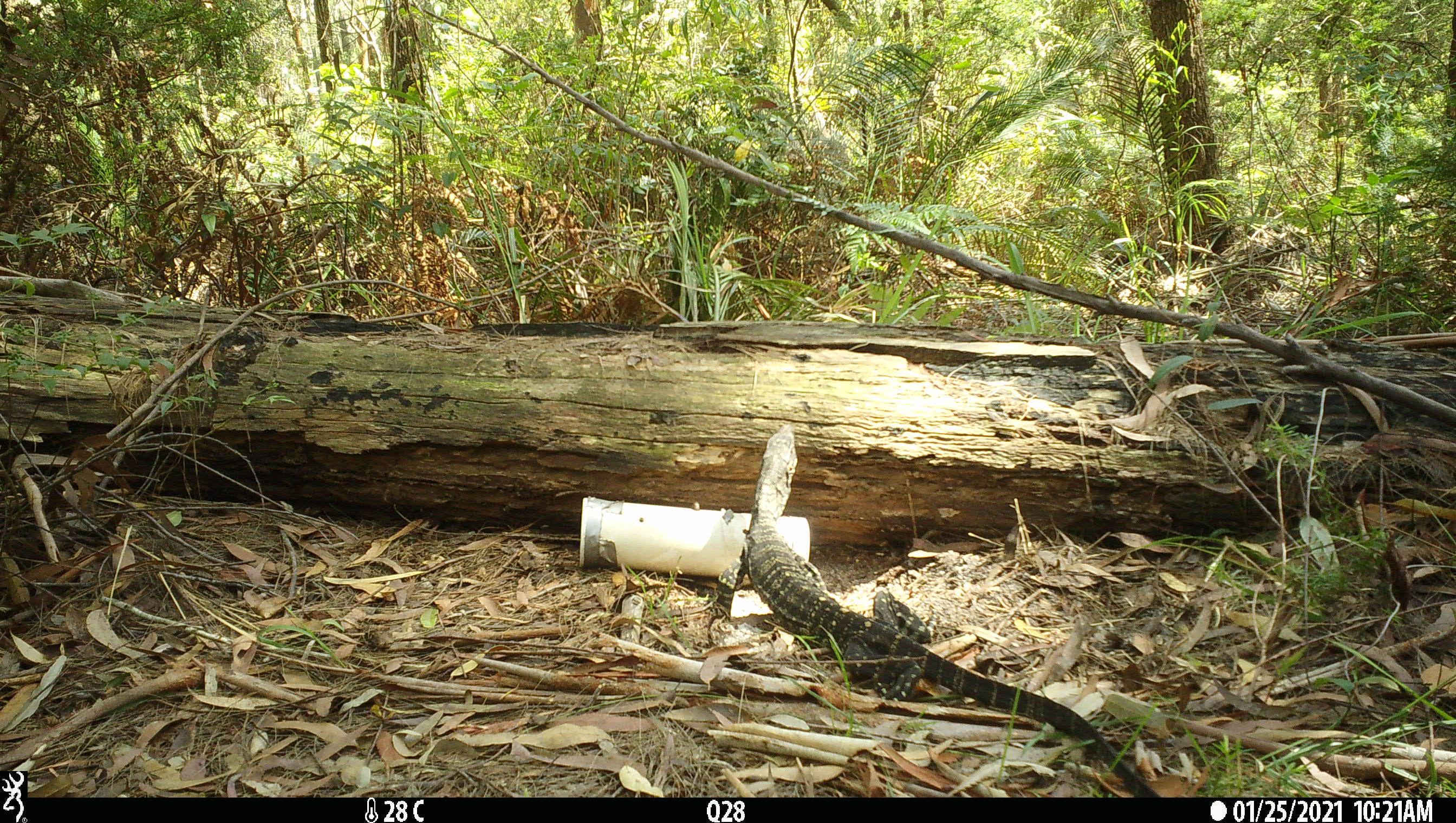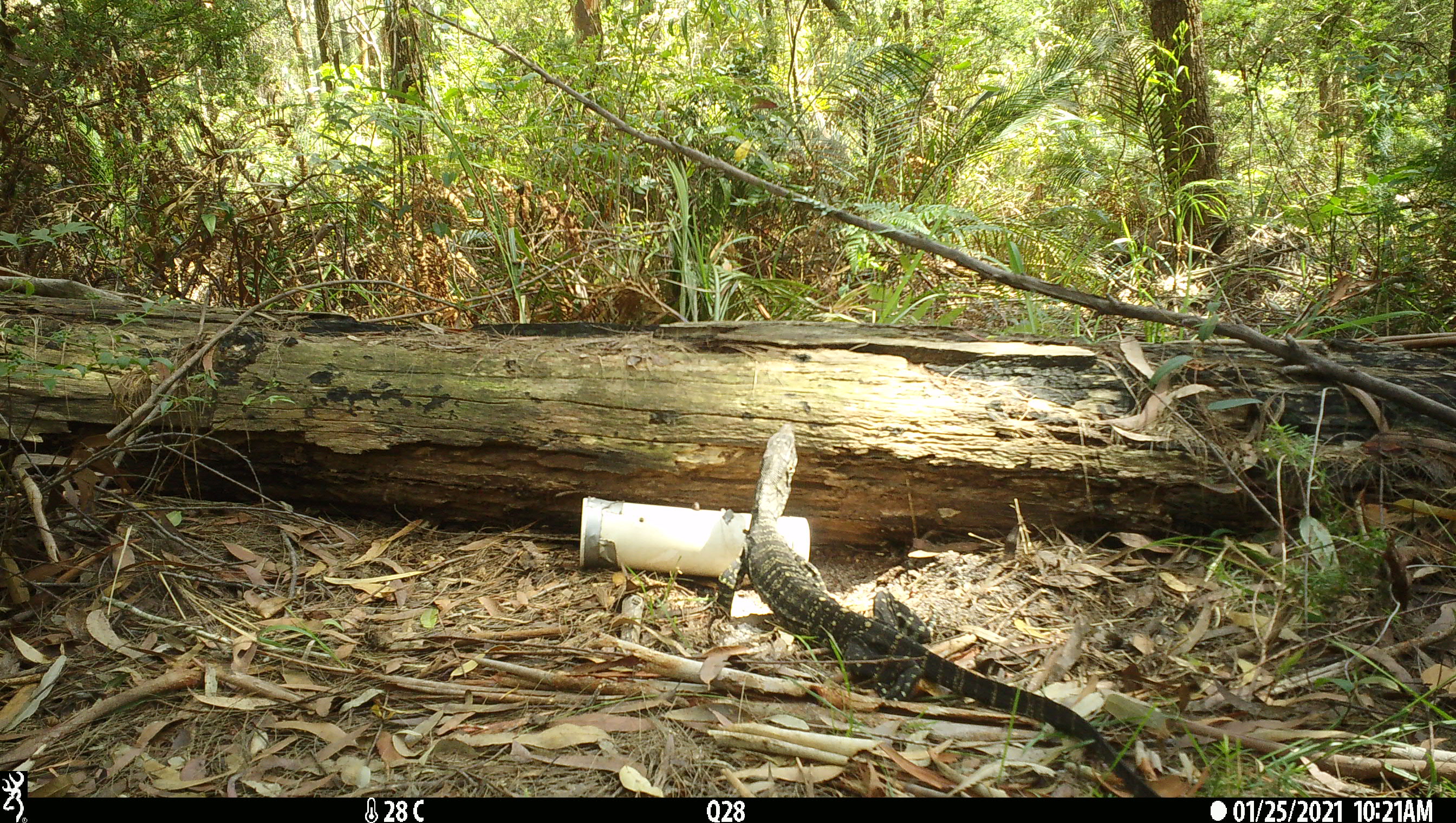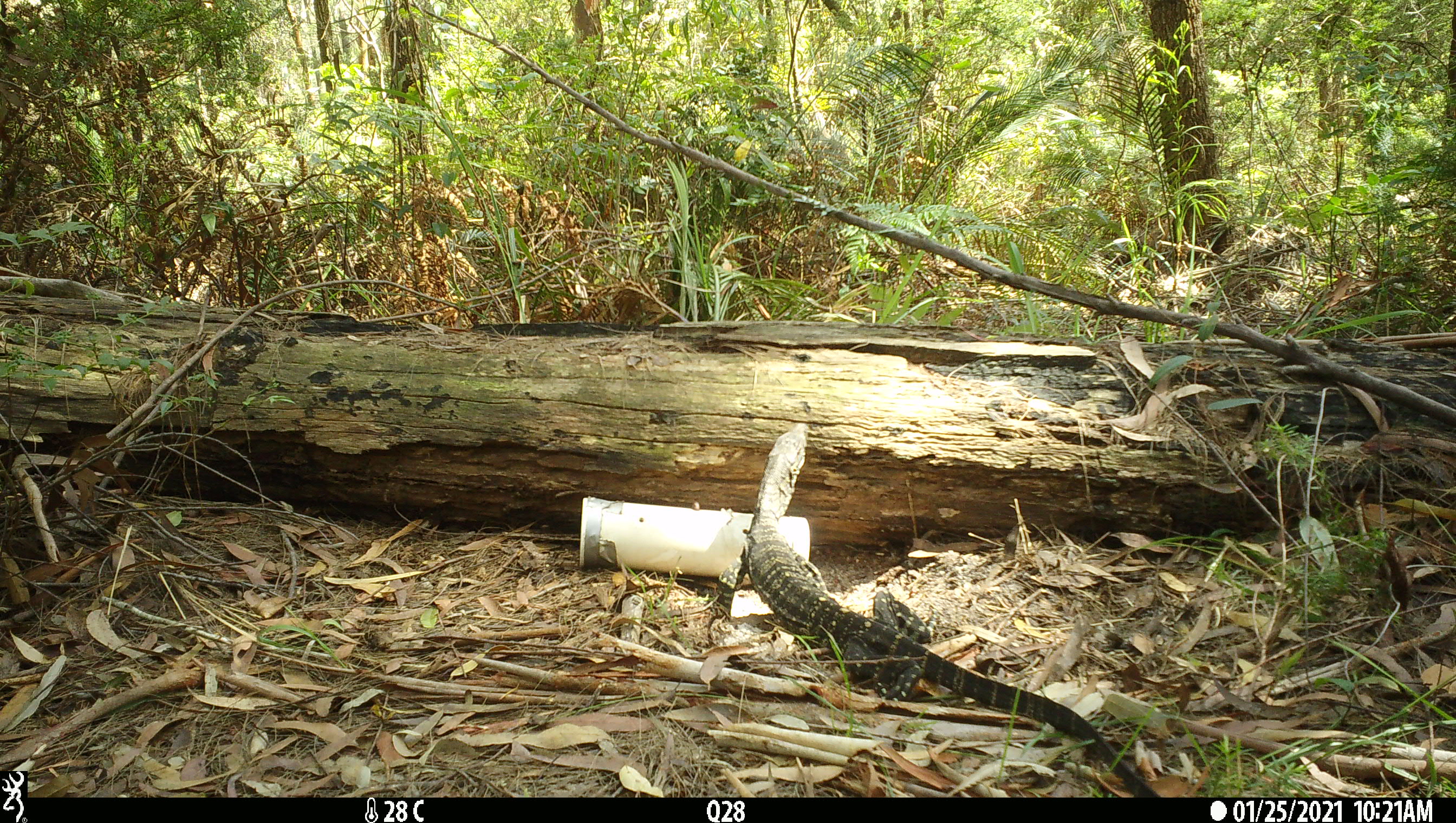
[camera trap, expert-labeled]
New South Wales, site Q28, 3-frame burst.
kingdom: Animalia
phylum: Chordata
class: Reptilia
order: Squamata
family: Varanidae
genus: Varanus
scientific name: Varanus varius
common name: lace monitor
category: goanna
Goanna (lace monitor) (Varanus varius).